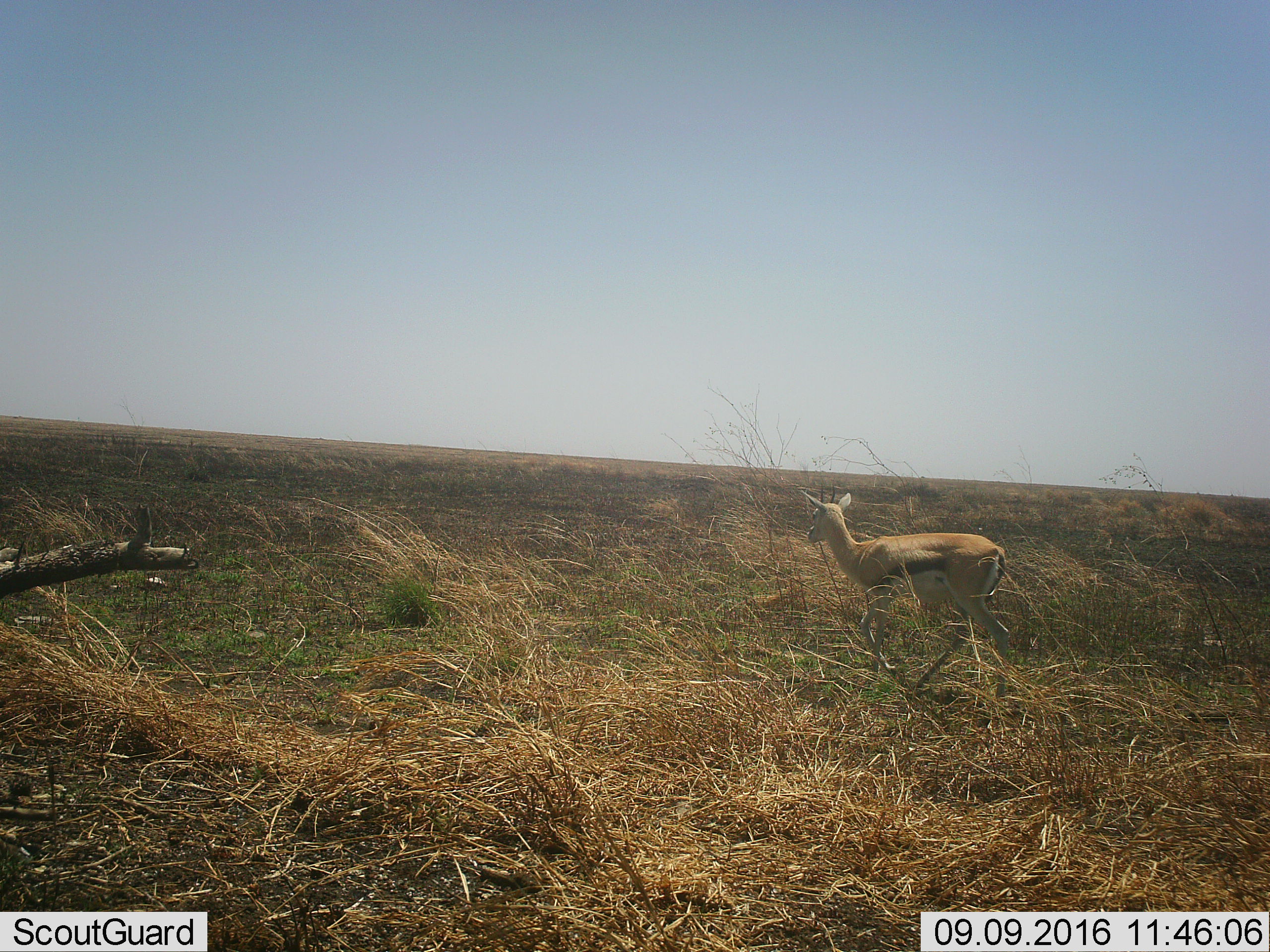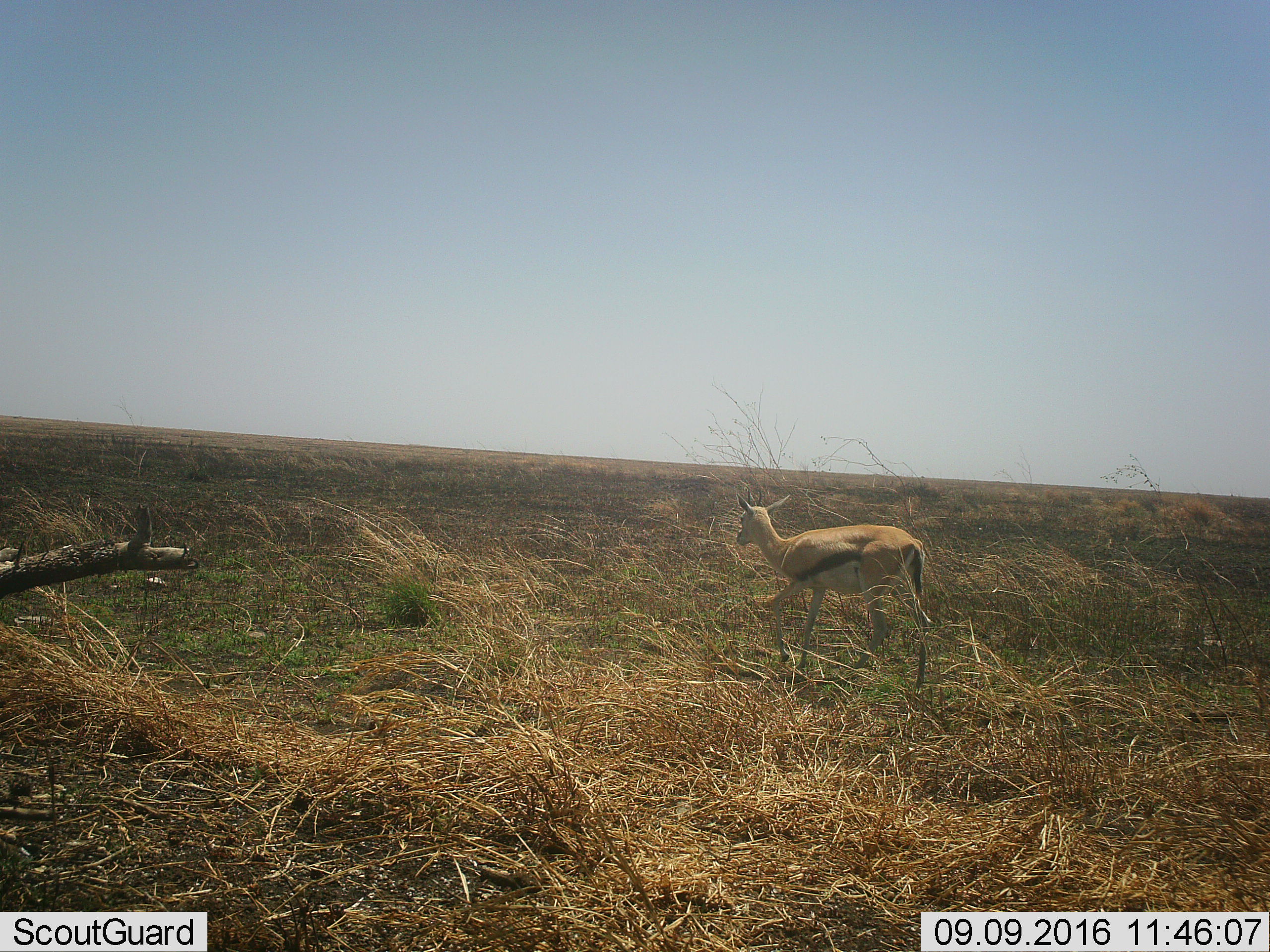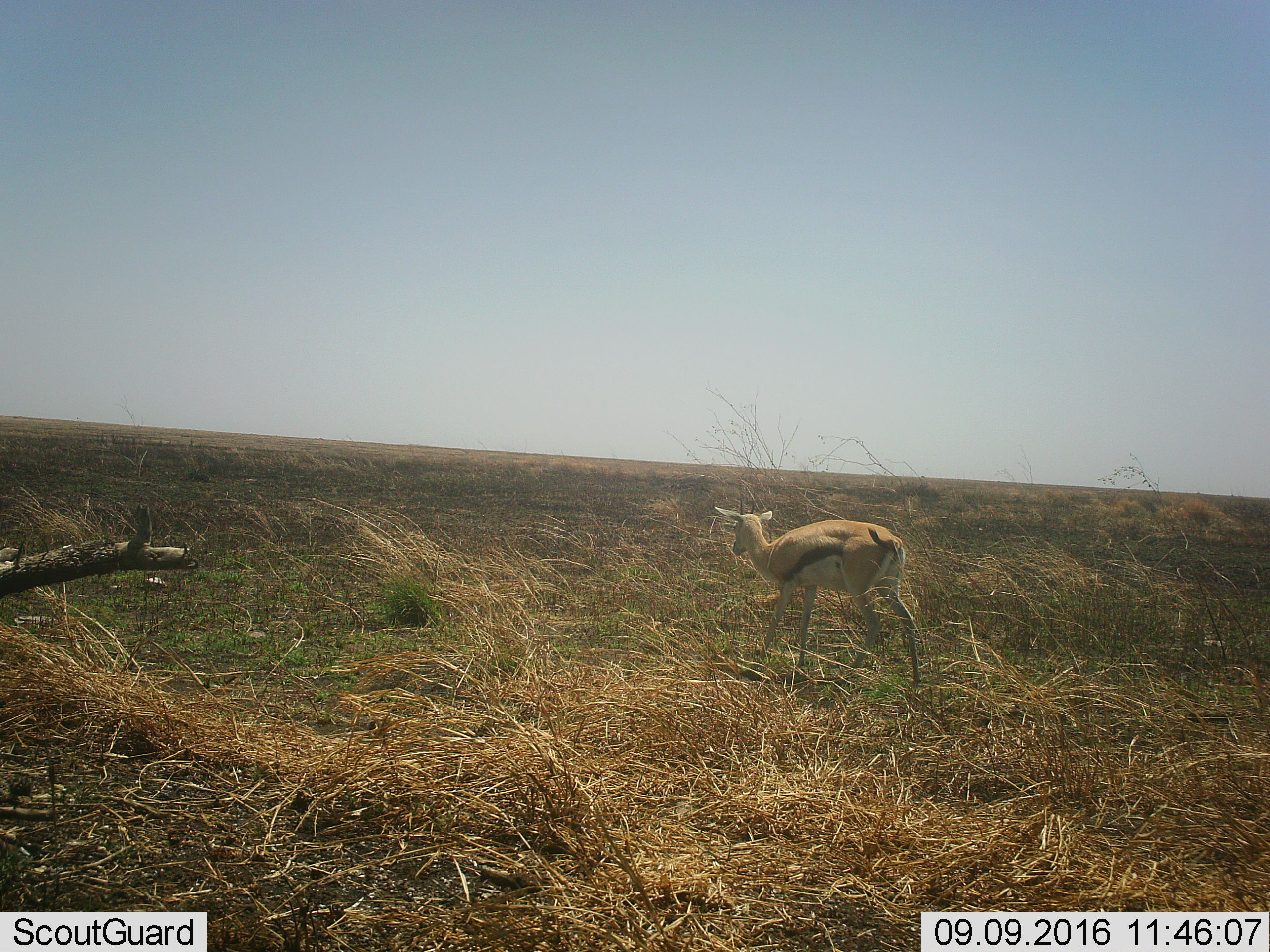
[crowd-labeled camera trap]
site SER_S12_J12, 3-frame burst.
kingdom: Animalia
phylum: Chordata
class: Mammalia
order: Artiodactyla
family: Bovidae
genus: Eudorcas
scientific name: Eudorcas thomsonii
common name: thomson's gazelle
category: gazellethomsons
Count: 1.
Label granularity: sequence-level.